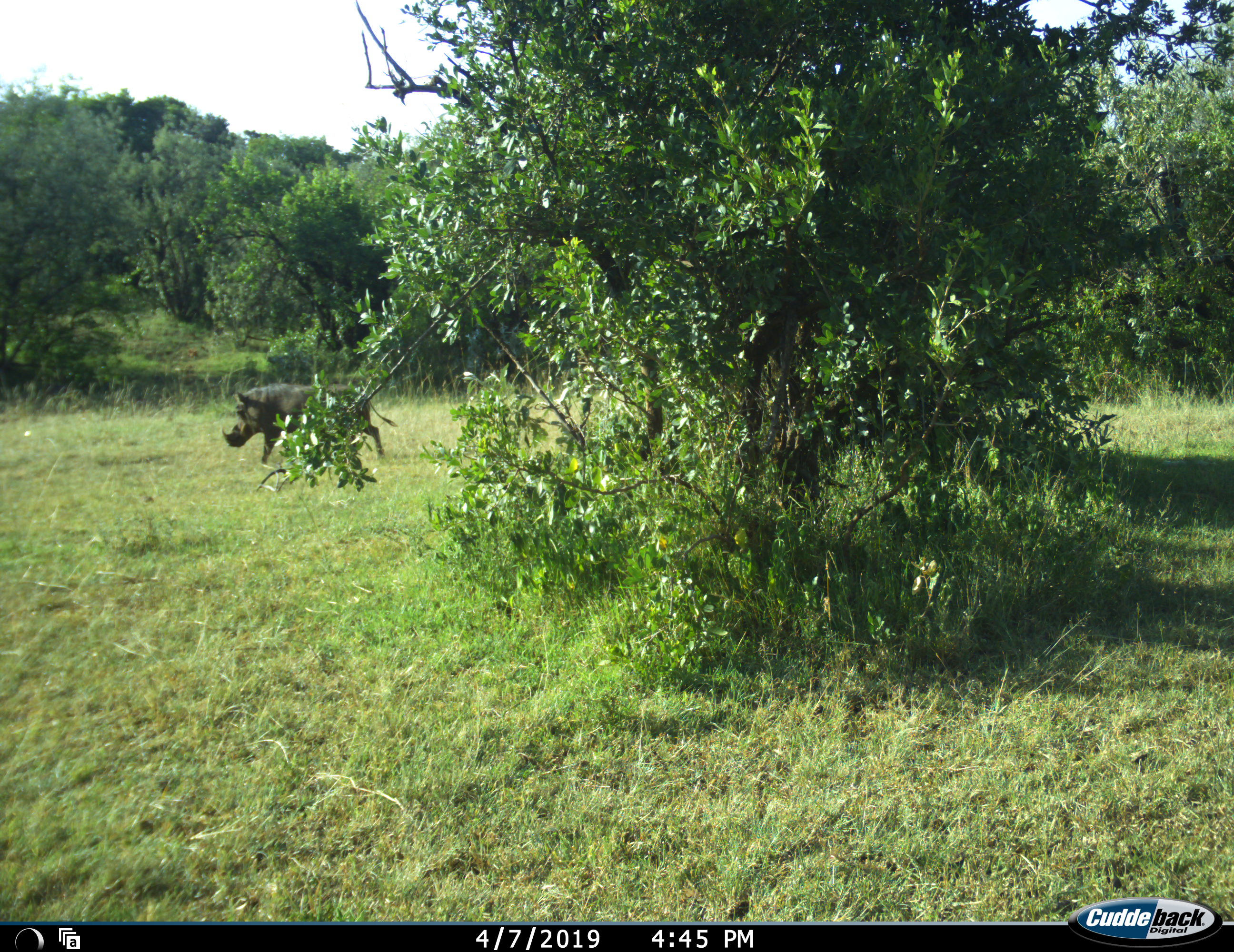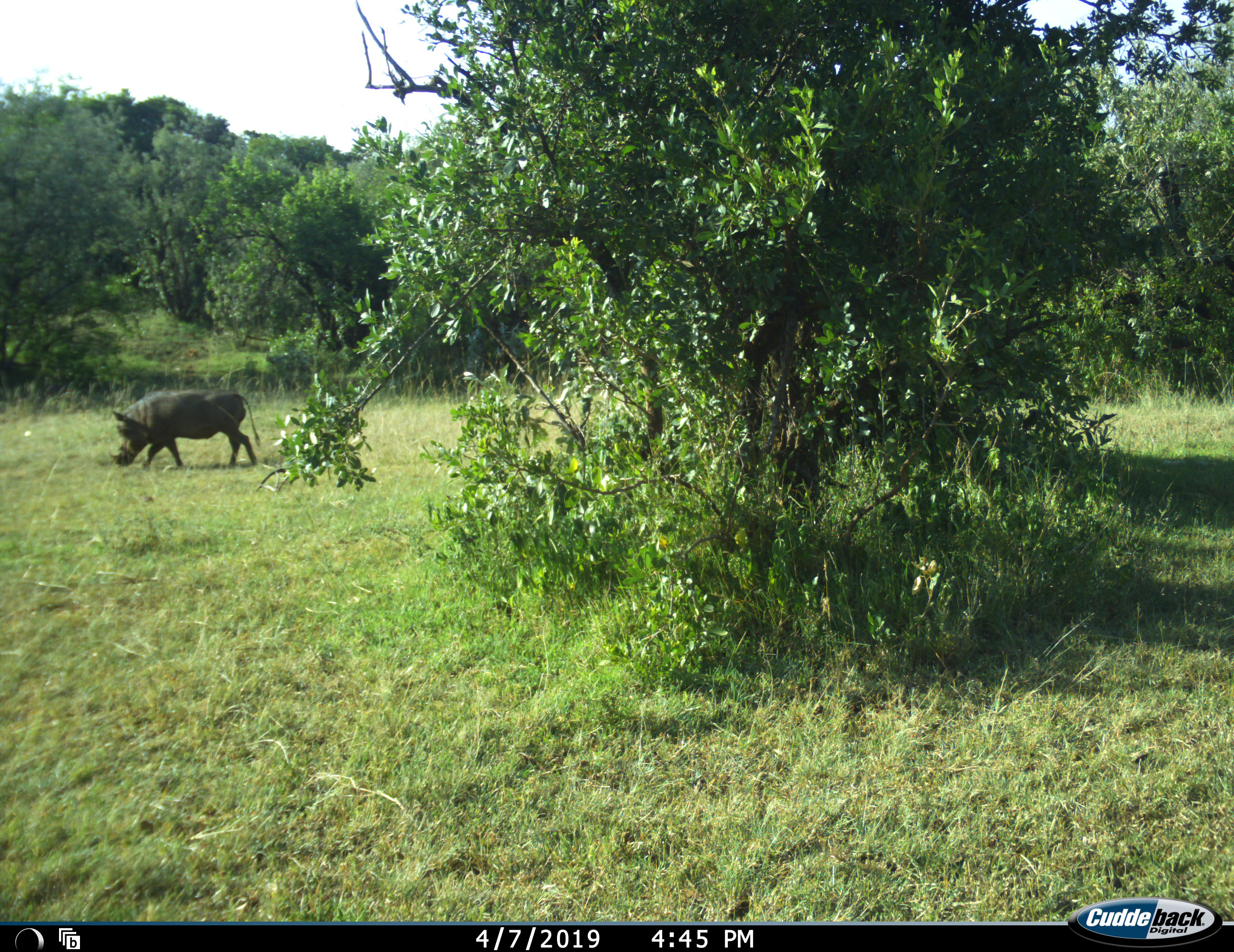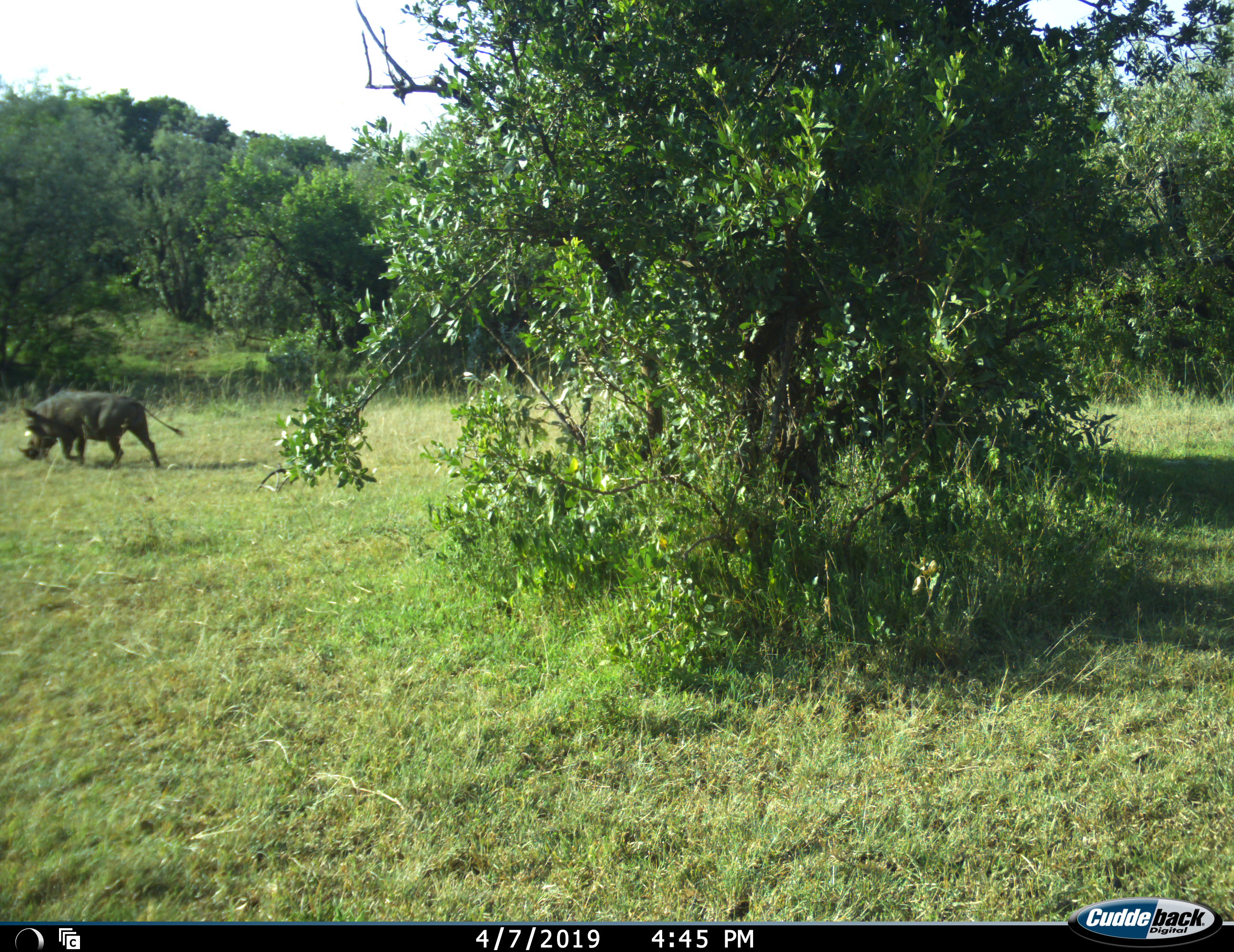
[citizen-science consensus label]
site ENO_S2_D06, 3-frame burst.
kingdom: Animalia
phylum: Chordata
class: Mammalia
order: Artiodactyla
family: Suidae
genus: Phacochoerus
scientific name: Phacochoerus africanus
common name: warthog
Warthog (Phacochoerus africanus), count 1. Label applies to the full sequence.